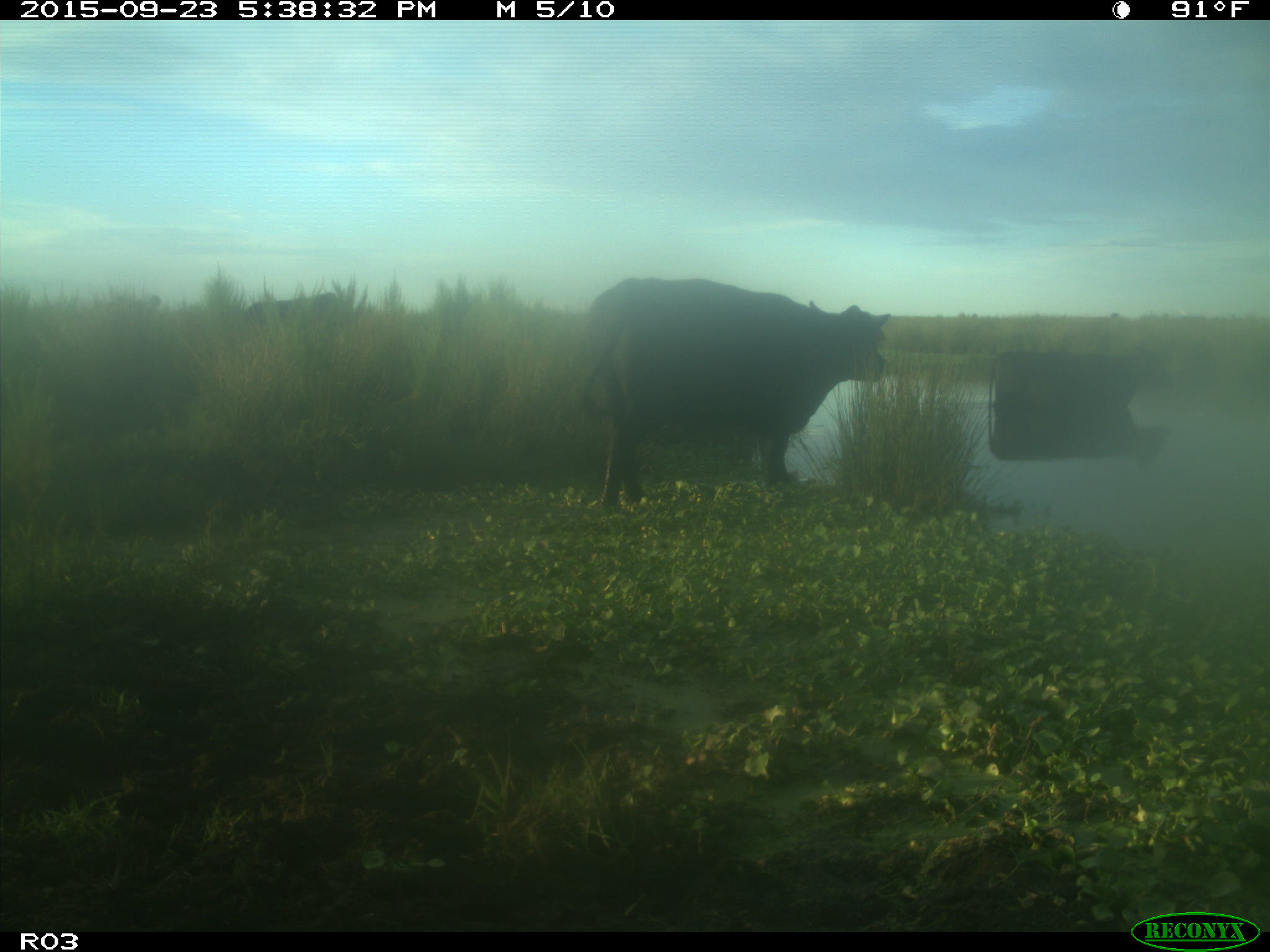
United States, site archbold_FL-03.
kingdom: Animalia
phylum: Chordata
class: Mammalia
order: Artiodactyla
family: Bovidae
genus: Bos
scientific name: Bos taurus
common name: domestic cow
Bos taurus (domestic cow).